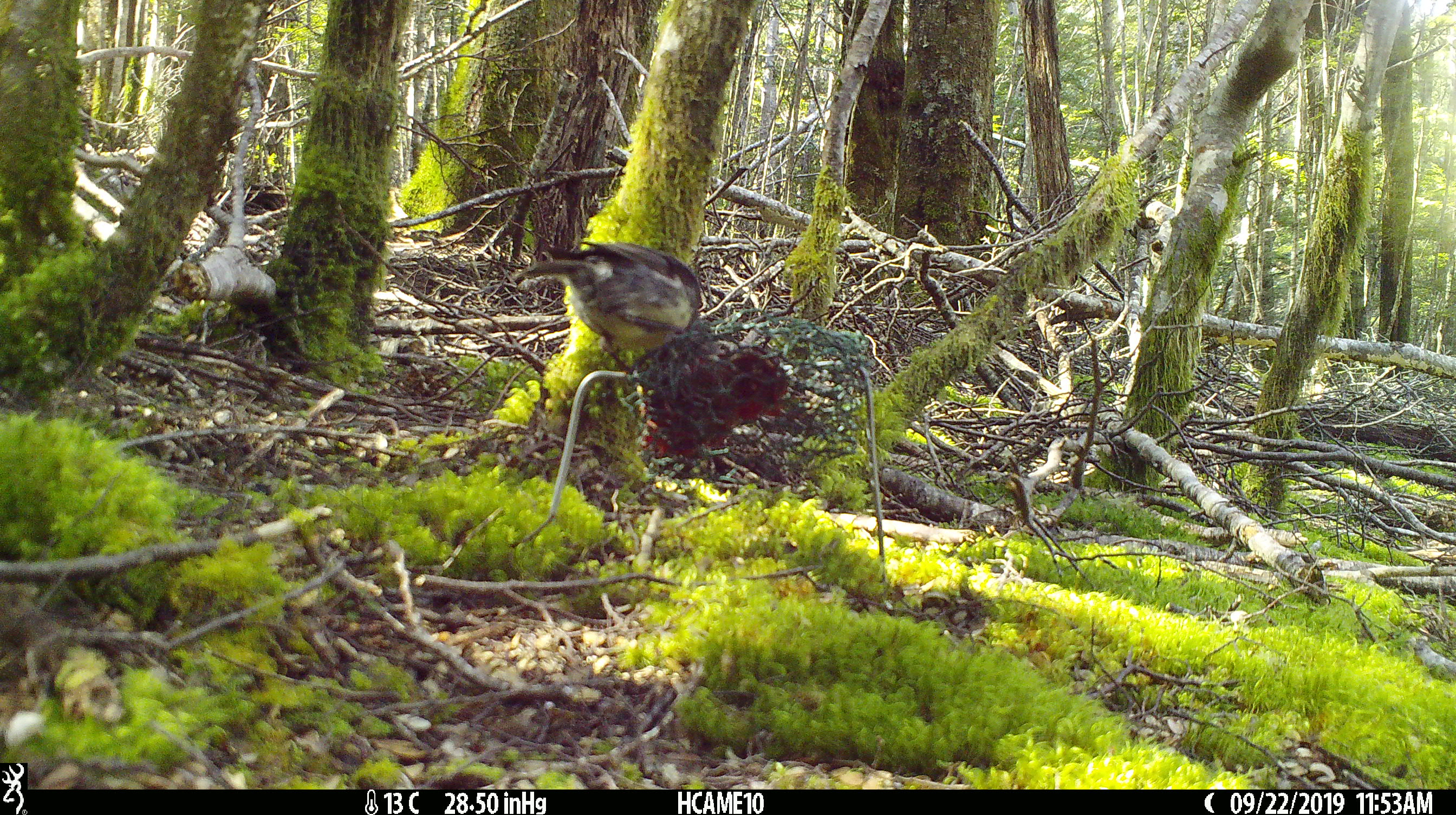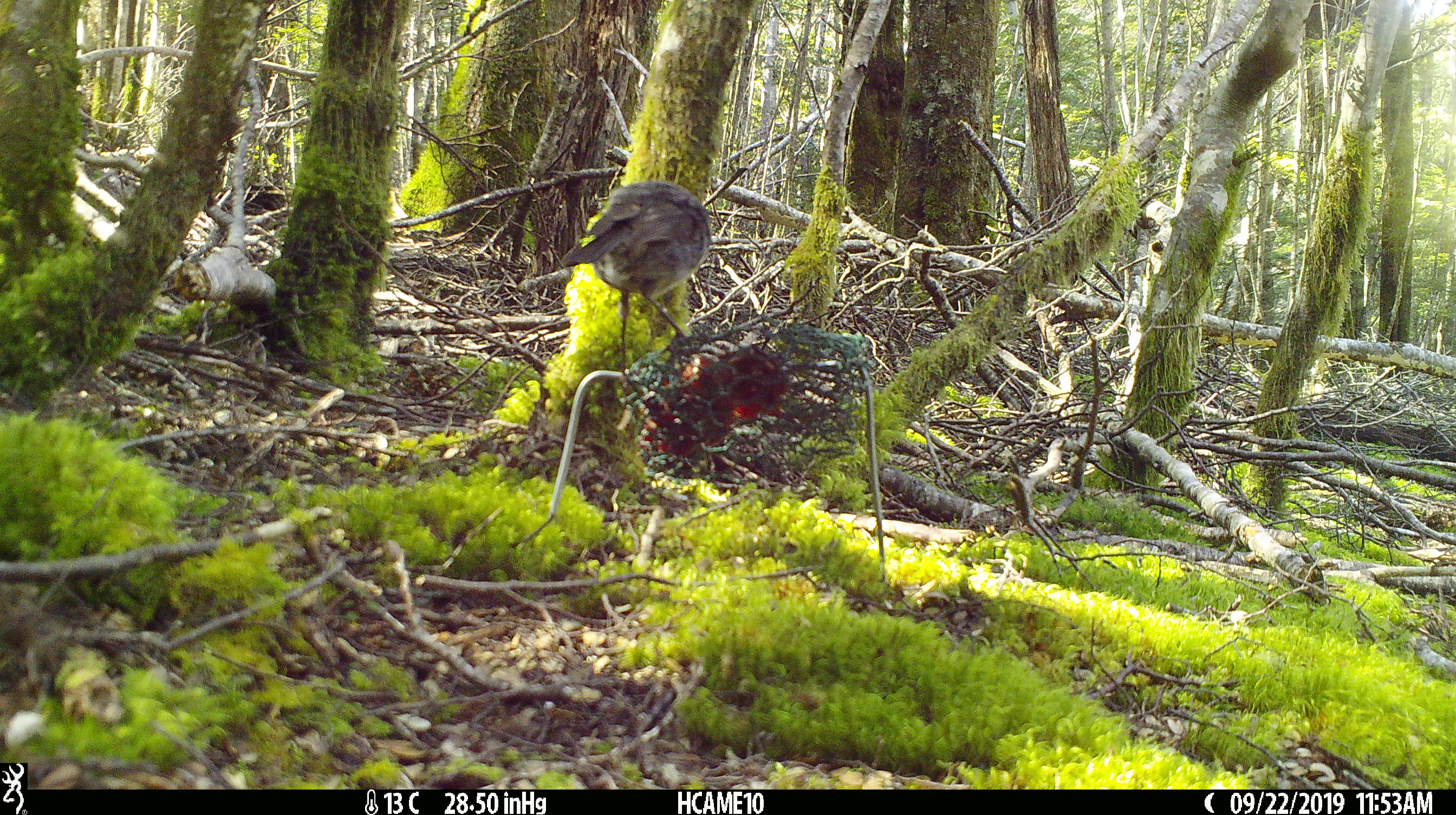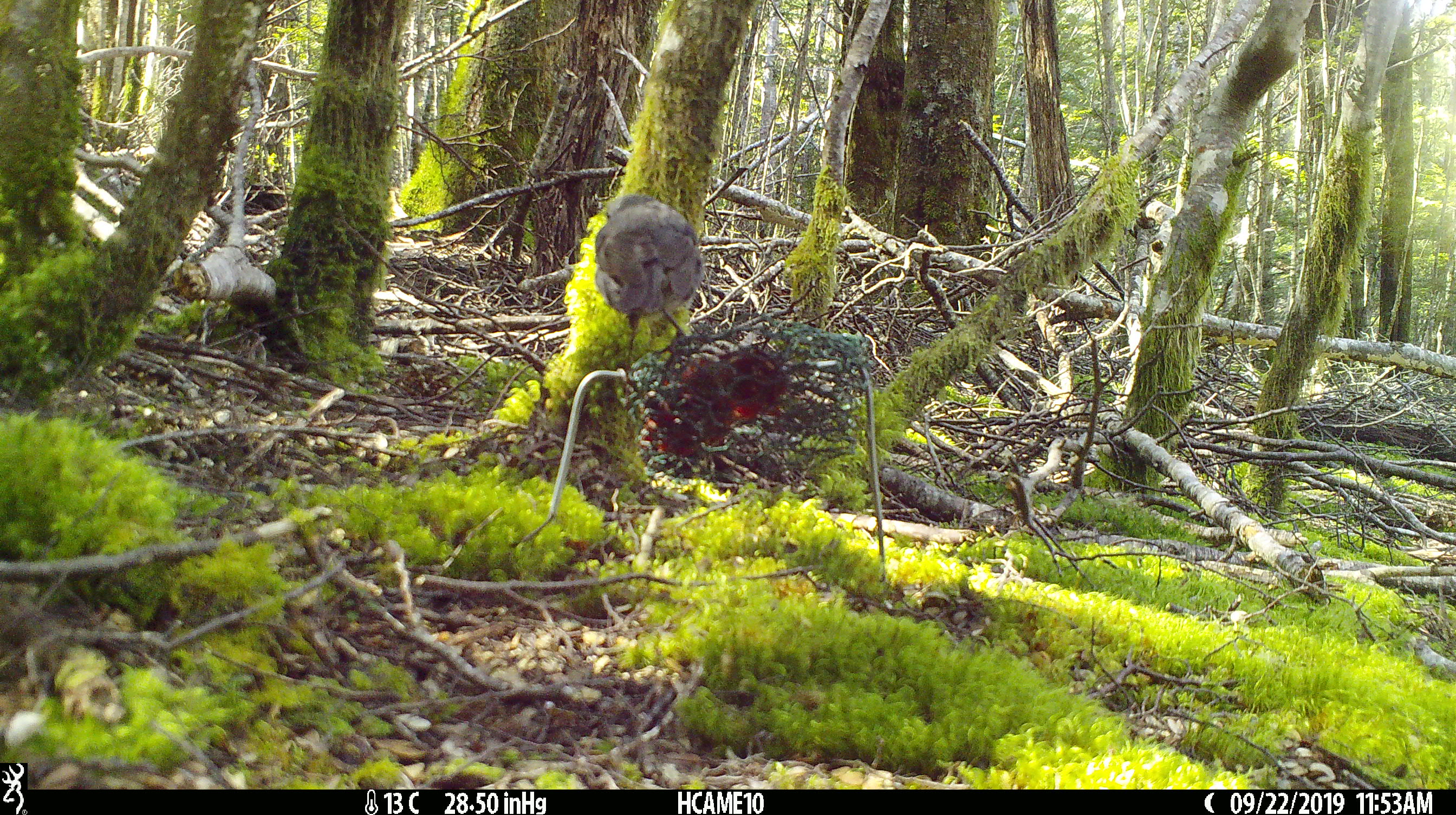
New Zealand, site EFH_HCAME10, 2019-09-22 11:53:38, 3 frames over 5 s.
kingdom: Animalia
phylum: Chordata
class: Aves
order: Passeriformes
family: Petroicidae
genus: Petroica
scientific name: Petroica australis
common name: new zealand robin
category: robin